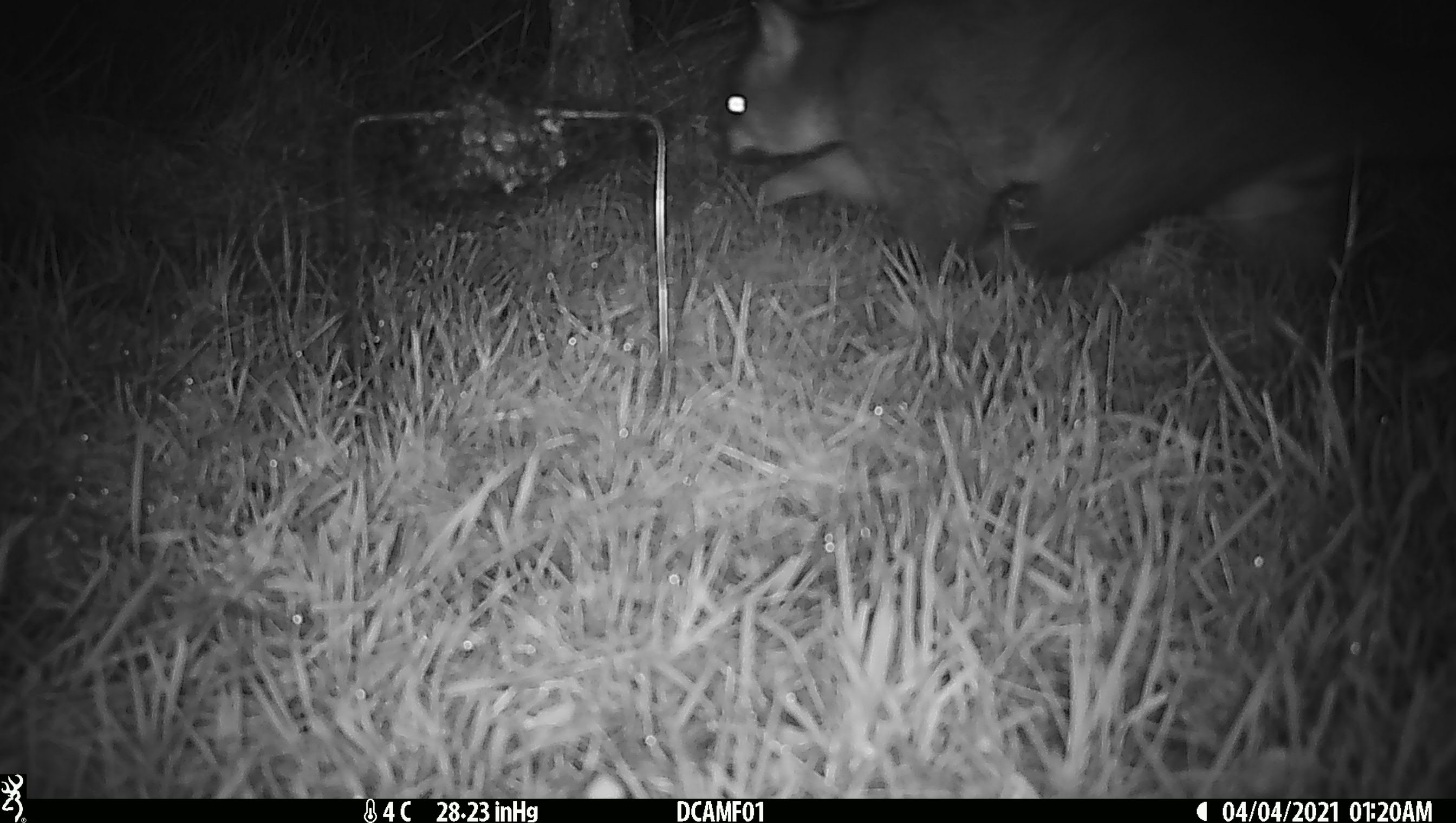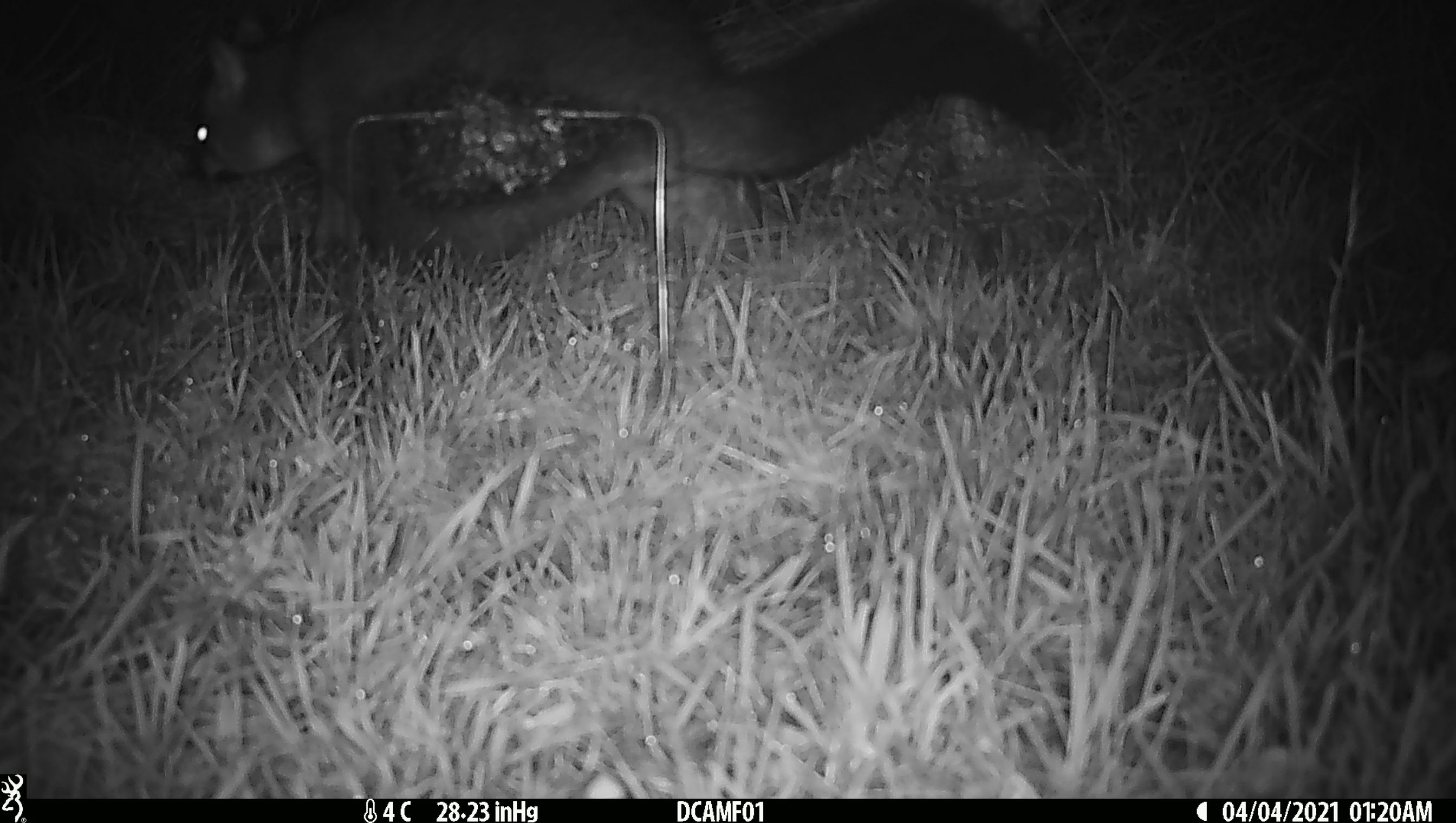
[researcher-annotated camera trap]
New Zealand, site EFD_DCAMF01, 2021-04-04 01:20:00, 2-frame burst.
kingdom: Animalia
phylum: Chordata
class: Mammalia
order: Diprotodontia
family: Phalangeridae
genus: Trichosurus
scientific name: Trichosurus vulpecula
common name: common brushtail possum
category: possum